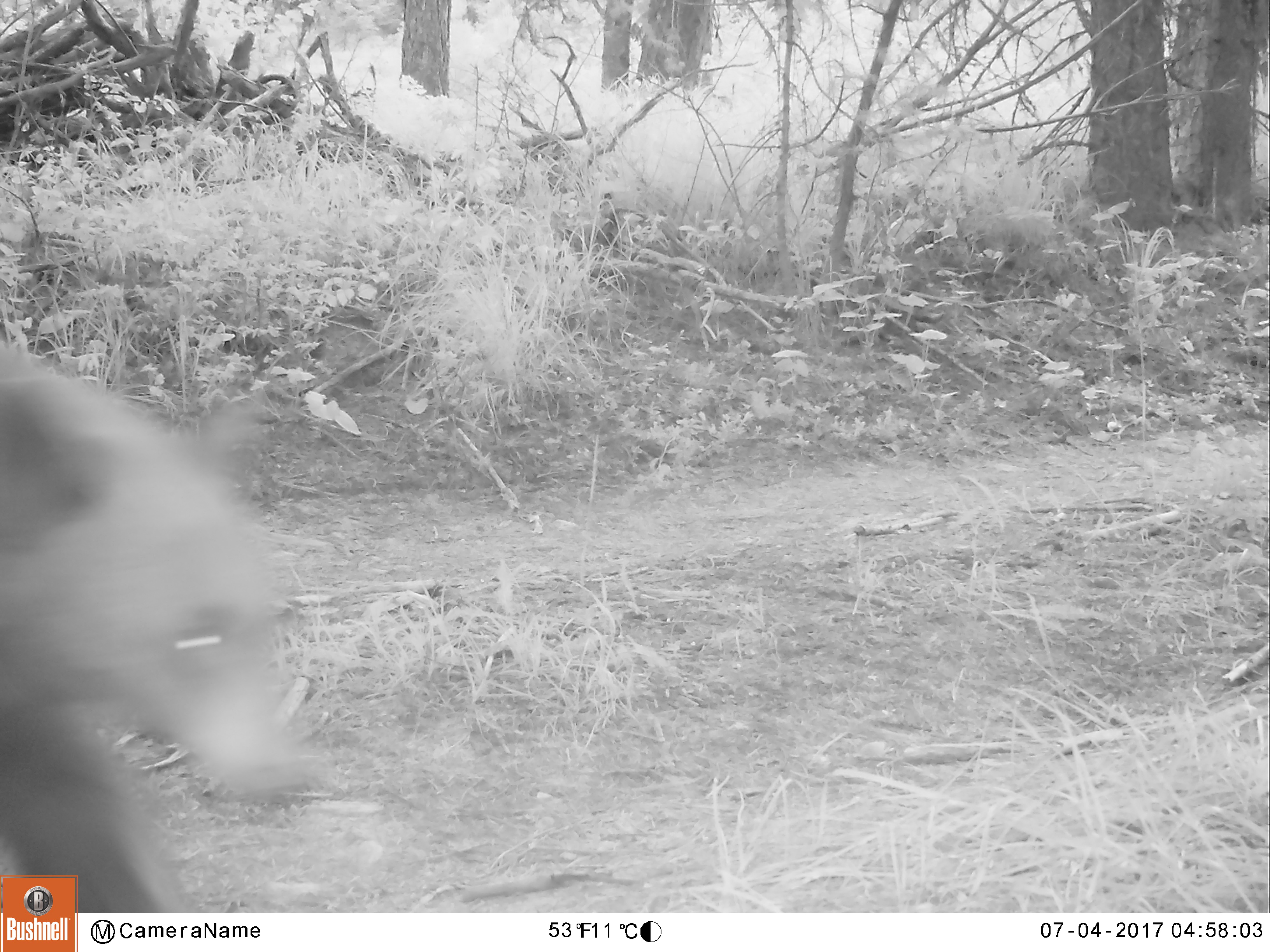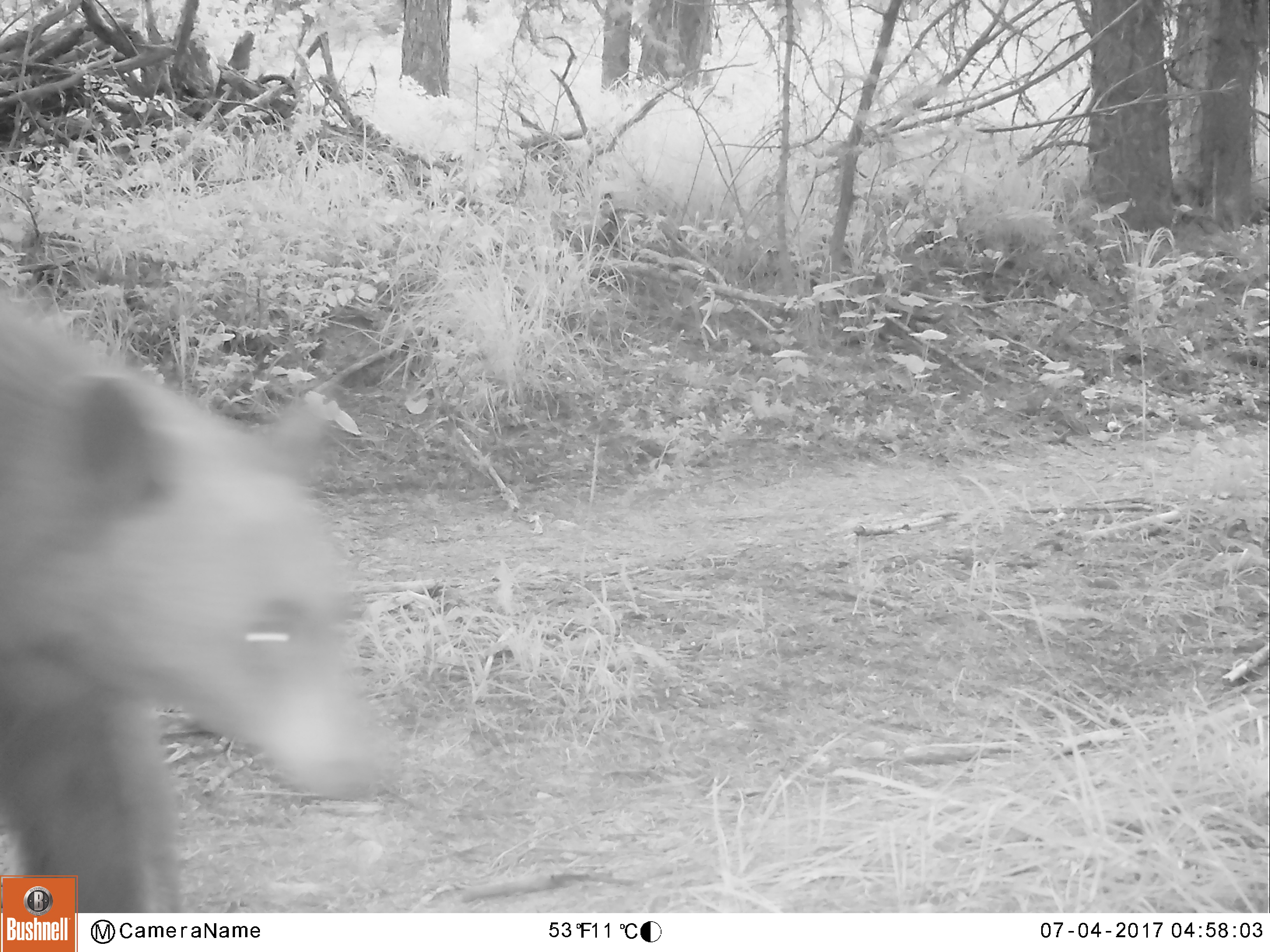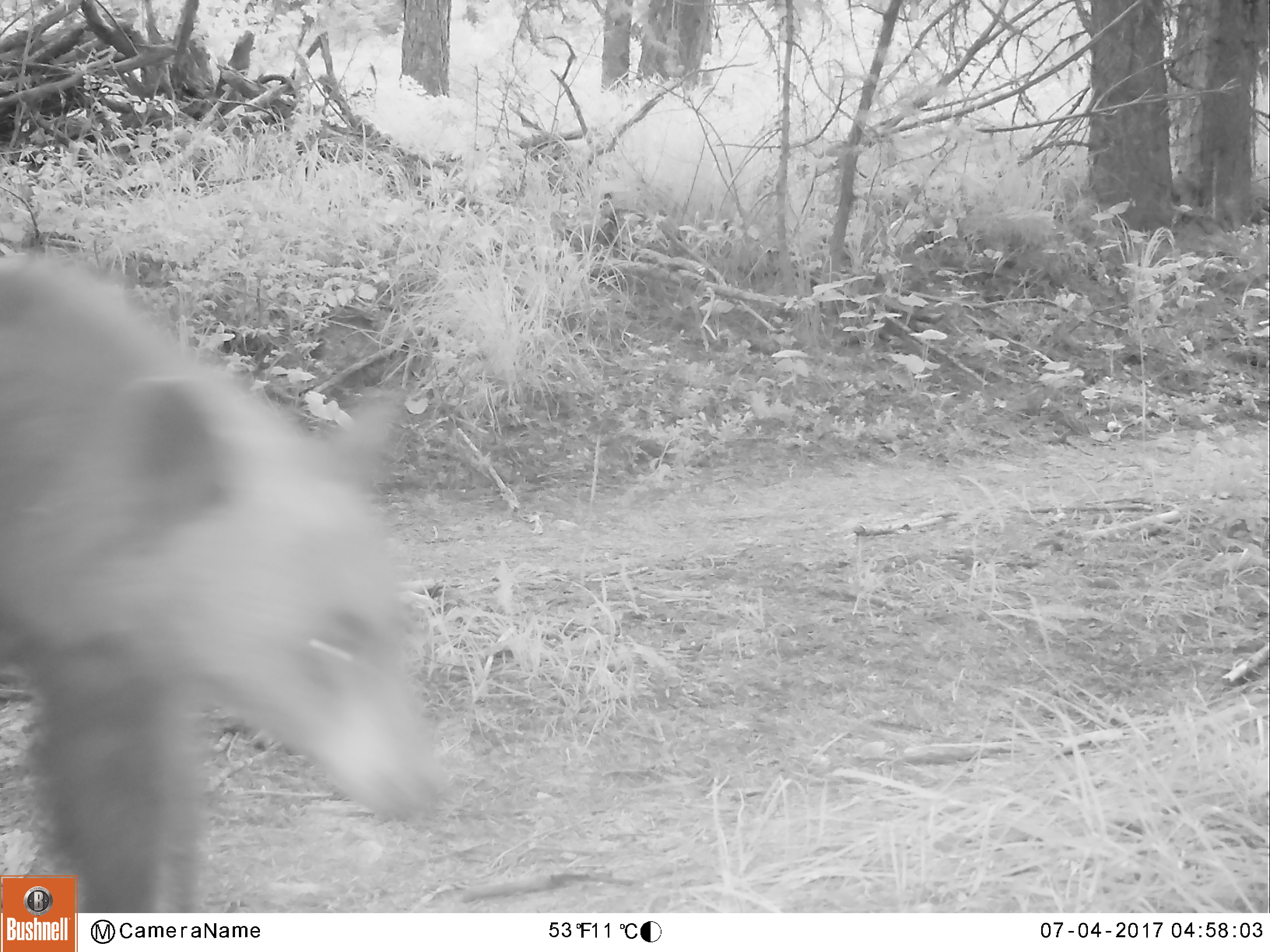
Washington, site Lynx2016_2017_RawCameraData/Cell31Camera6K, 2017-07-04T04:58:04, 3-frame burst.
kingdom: Animalia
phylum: Chordata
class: Mammalia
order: Carnivora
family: Ursidae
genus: Ursus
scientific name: Ursus americanus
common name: american black bear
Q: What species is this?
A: Ursus americanus (american black bear).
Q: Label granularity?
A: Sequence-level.